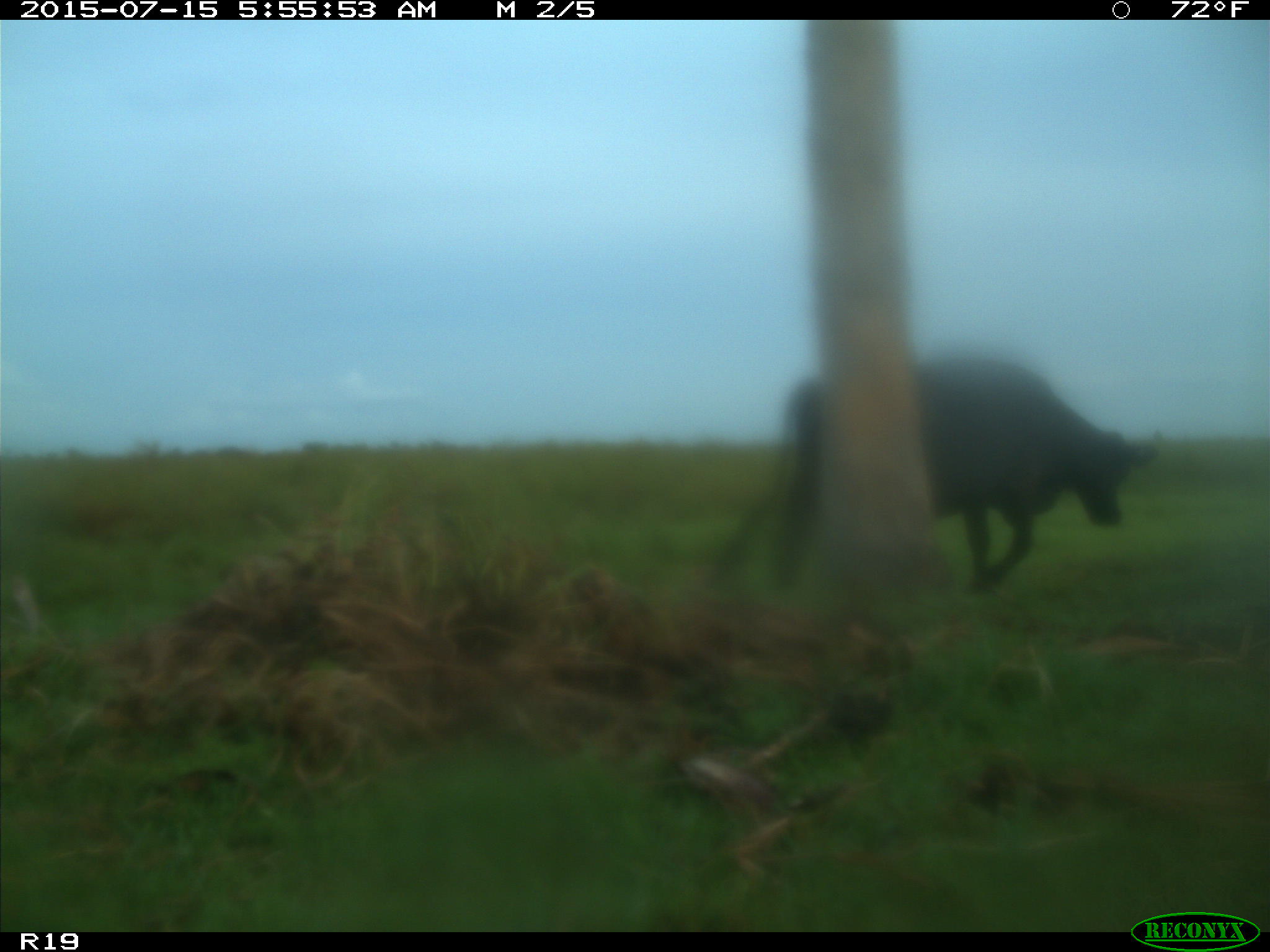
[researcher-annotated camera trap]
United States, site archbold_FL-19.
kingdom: Animalia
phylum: Chordata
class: Mammalia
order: Artiodactyla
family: Bovidae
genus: Bos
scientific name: Bos taurus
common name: domestic cow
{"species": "Bos taurus (domestic cow)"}